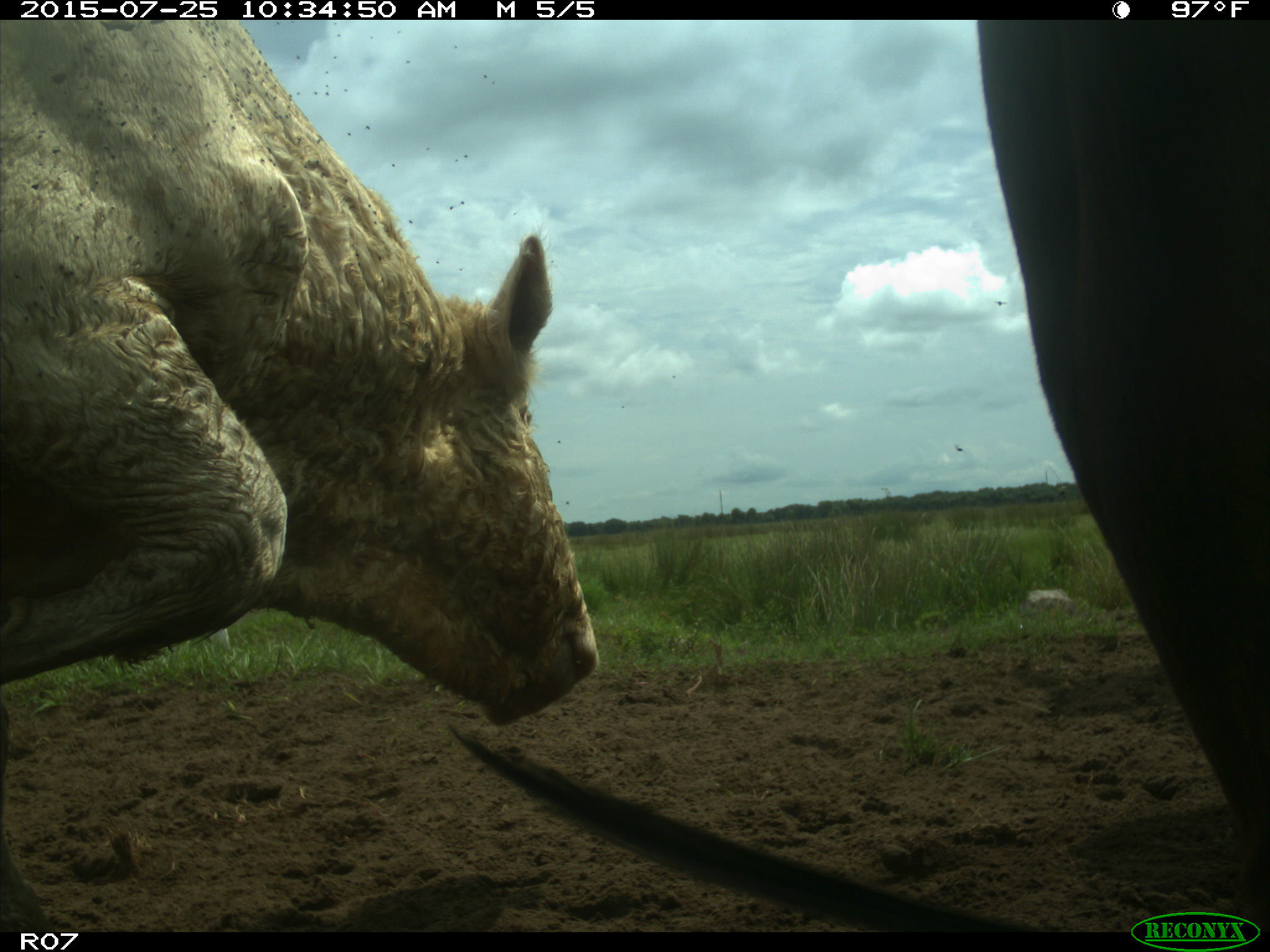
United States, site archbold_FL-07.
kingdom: Animalia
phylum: Chordata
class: Mammalia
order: Artiodactyla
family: Bovidae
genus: Bos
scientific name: Bos taurus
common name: domestic cow